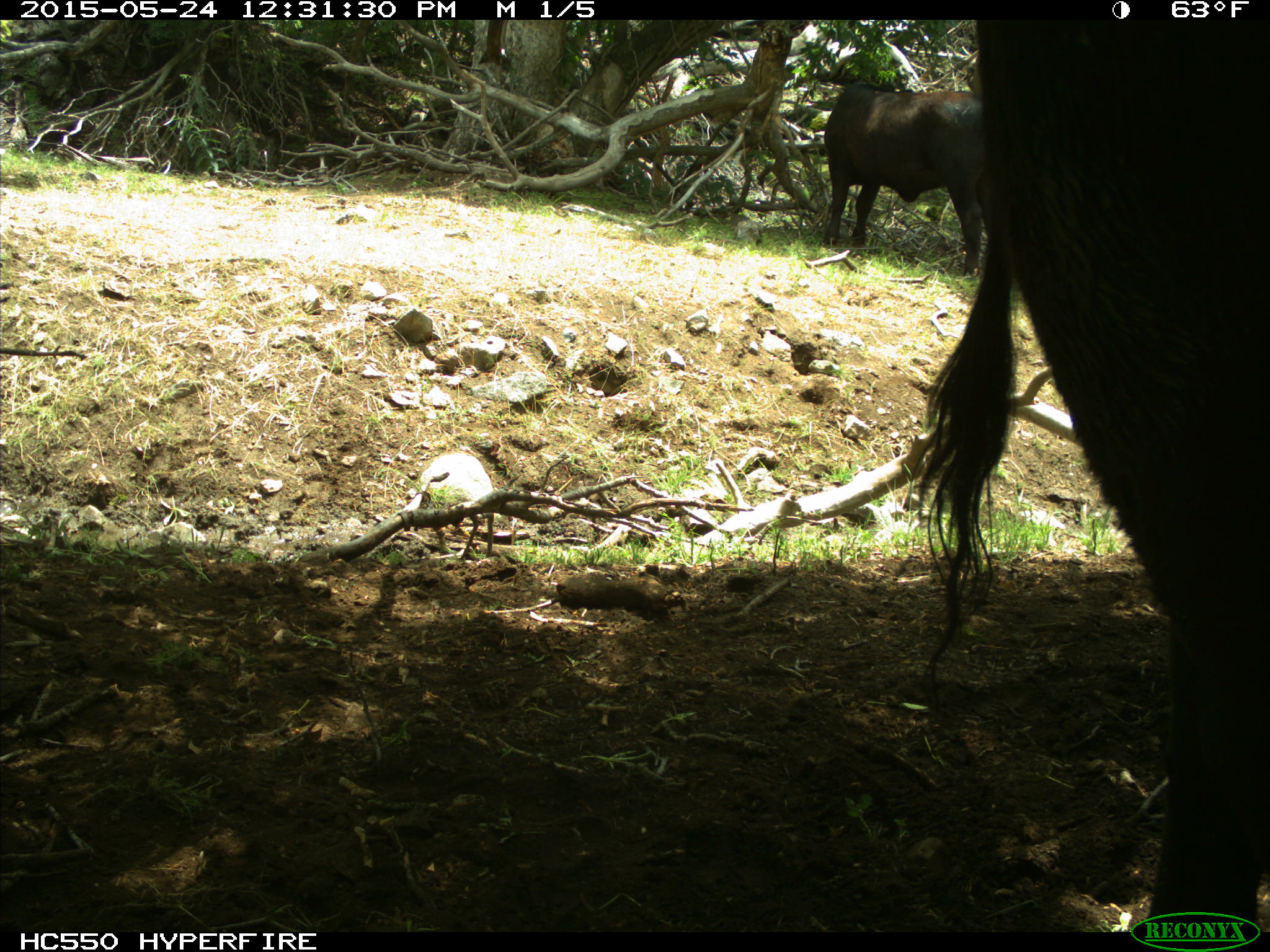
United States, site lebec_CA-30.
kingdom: Animalia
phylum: Chordata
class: Mammalia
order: Artiodactyla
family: Bovidae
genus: Bos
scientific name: Bos taurus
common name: domestic cow